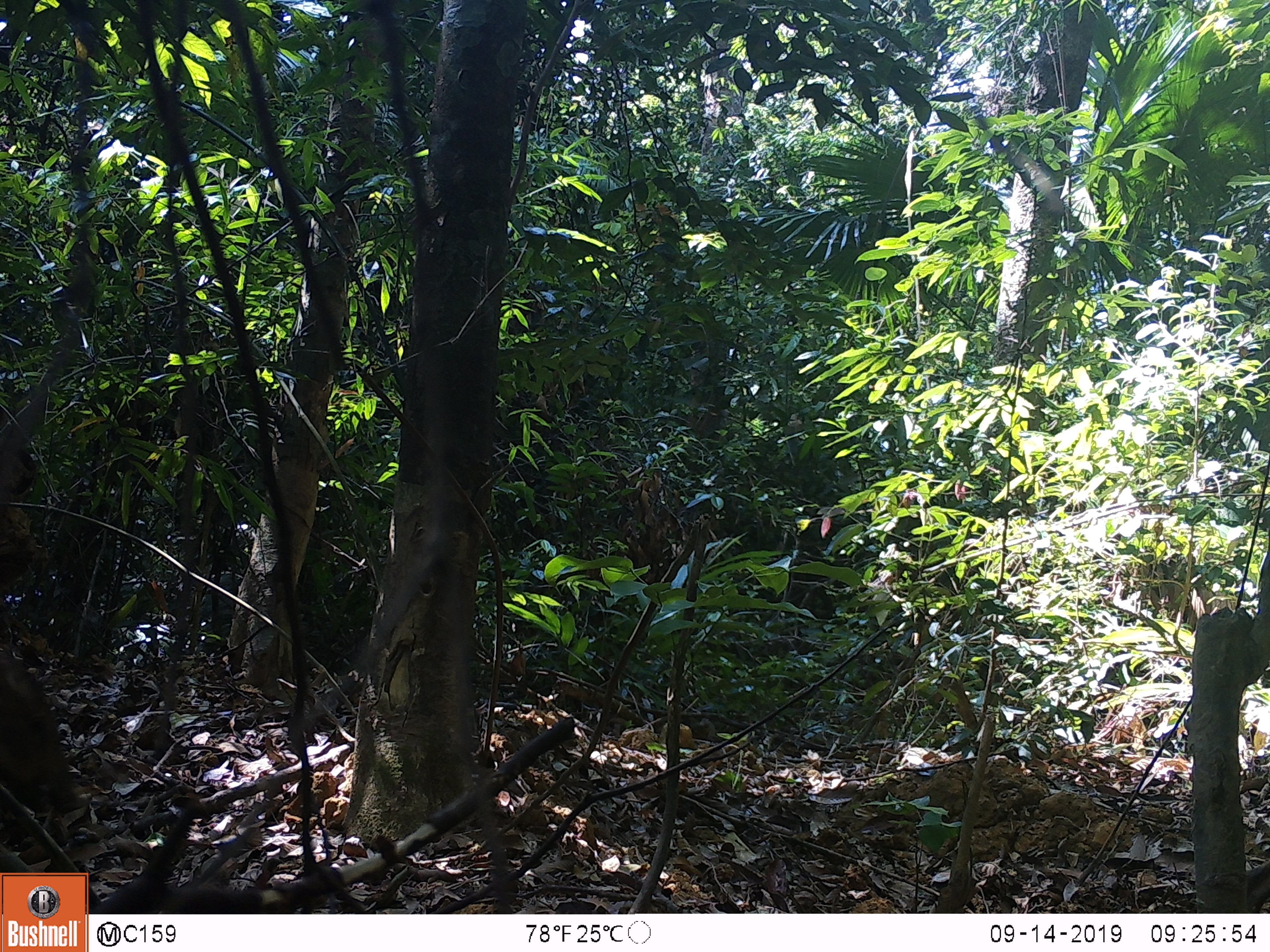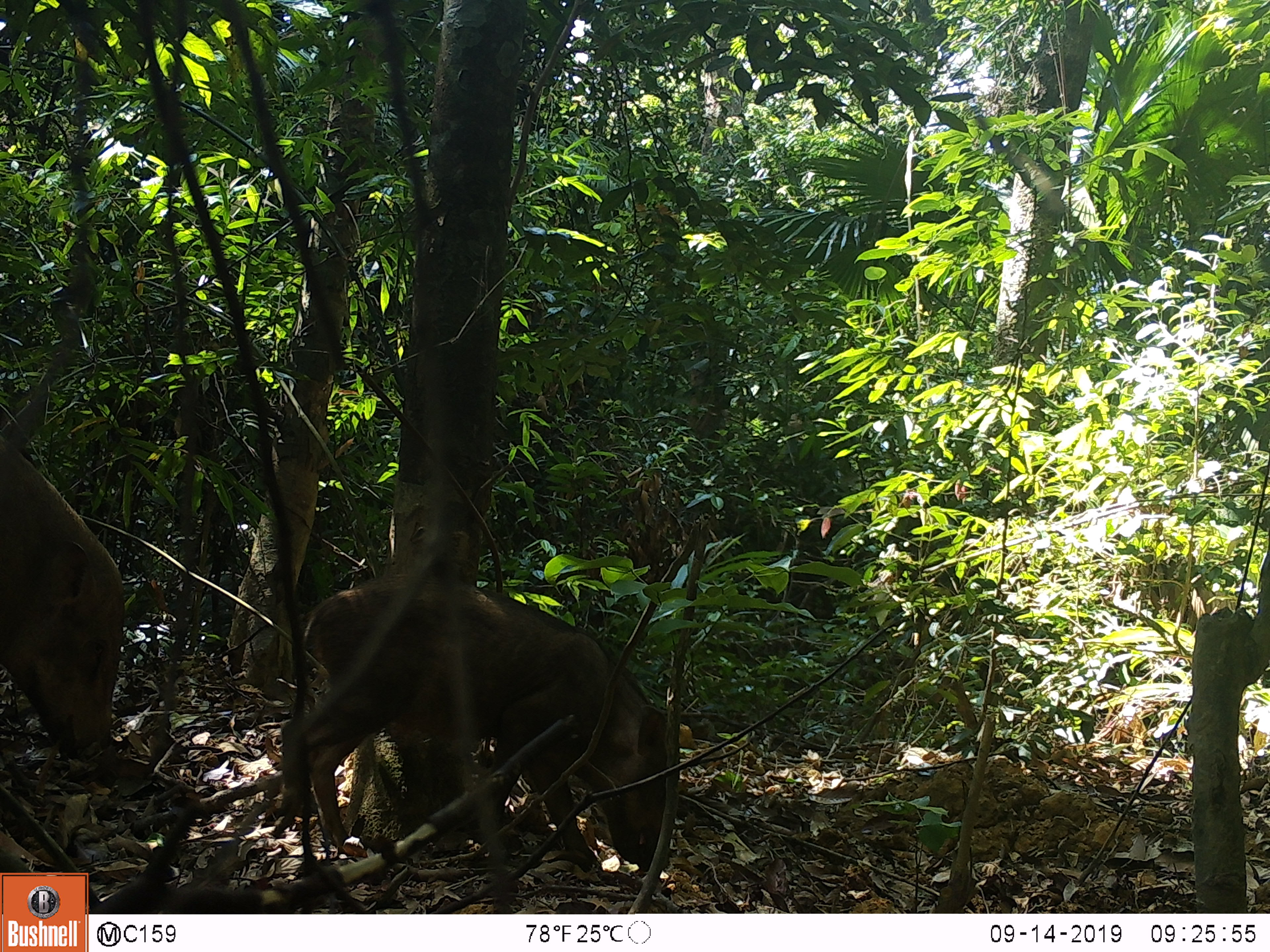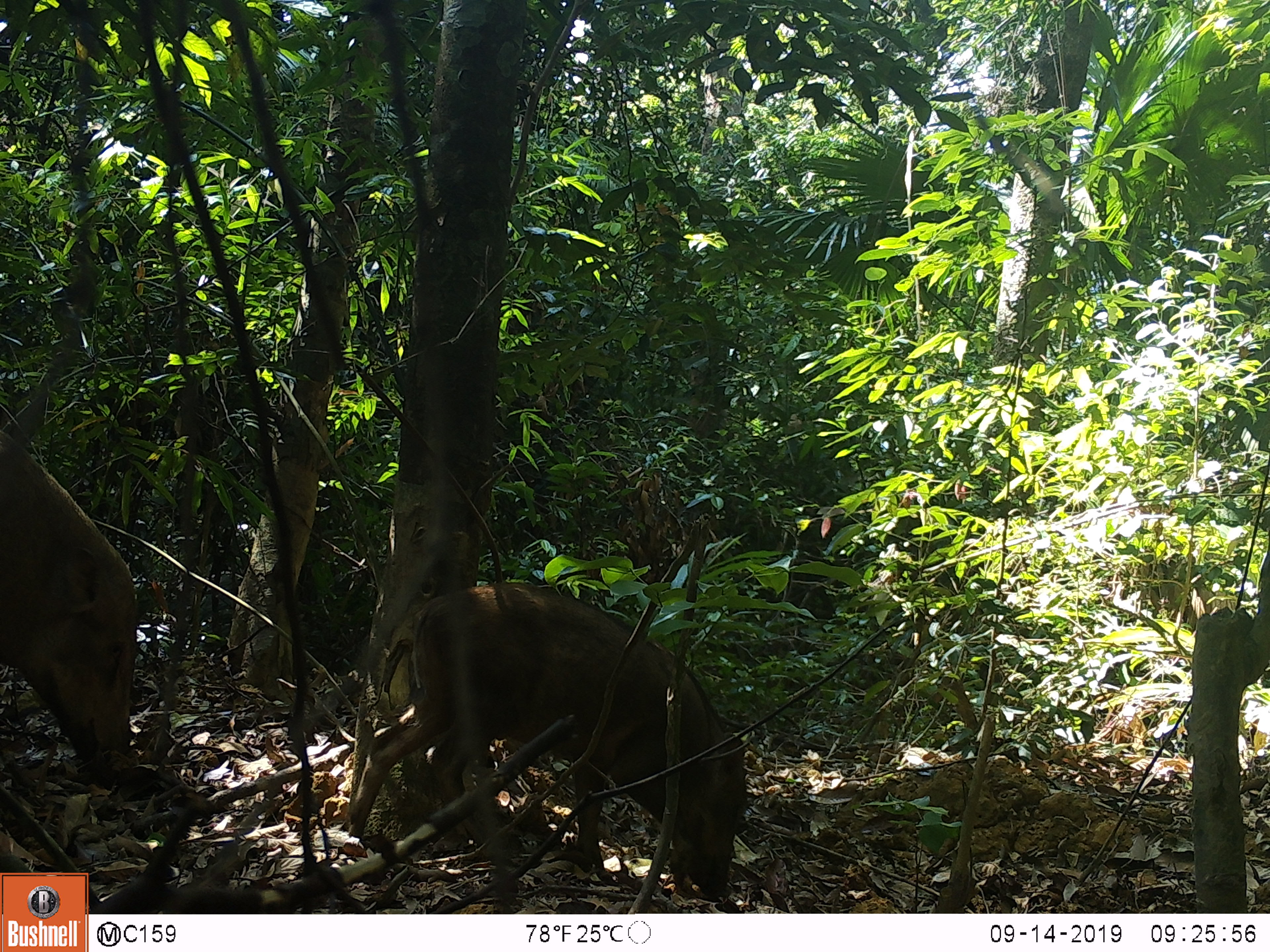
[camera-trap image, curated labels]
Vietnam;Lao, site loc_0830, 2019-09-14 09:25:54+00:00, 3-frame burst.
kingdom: Animalia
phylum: Chordata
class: Mammalia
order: Artiodactyla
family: Suidae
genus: Sus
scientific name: Sus scrofa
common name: eurasian wild pig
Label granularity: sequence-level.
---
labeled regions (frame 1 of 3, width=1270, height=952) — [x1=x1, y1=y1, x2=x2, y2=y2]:
eurasian wild pig: [x1=0, y1=648, x2=92, y2=818]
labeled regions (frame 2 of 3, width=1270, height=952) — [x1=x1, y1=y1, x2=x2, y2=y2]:
eurasian wild pig: [x1=304, y1=571, x2=666, y2=864]; [x1=0, y1=430, x2=125, y2=751]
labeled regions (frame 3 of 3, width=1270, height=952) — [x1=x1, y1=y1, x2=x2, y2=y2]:
eurasian wild pig: [x1=344, y1=581, x2=747, y2=901]; [x1=0, y1=421, x2=139, y2=790]